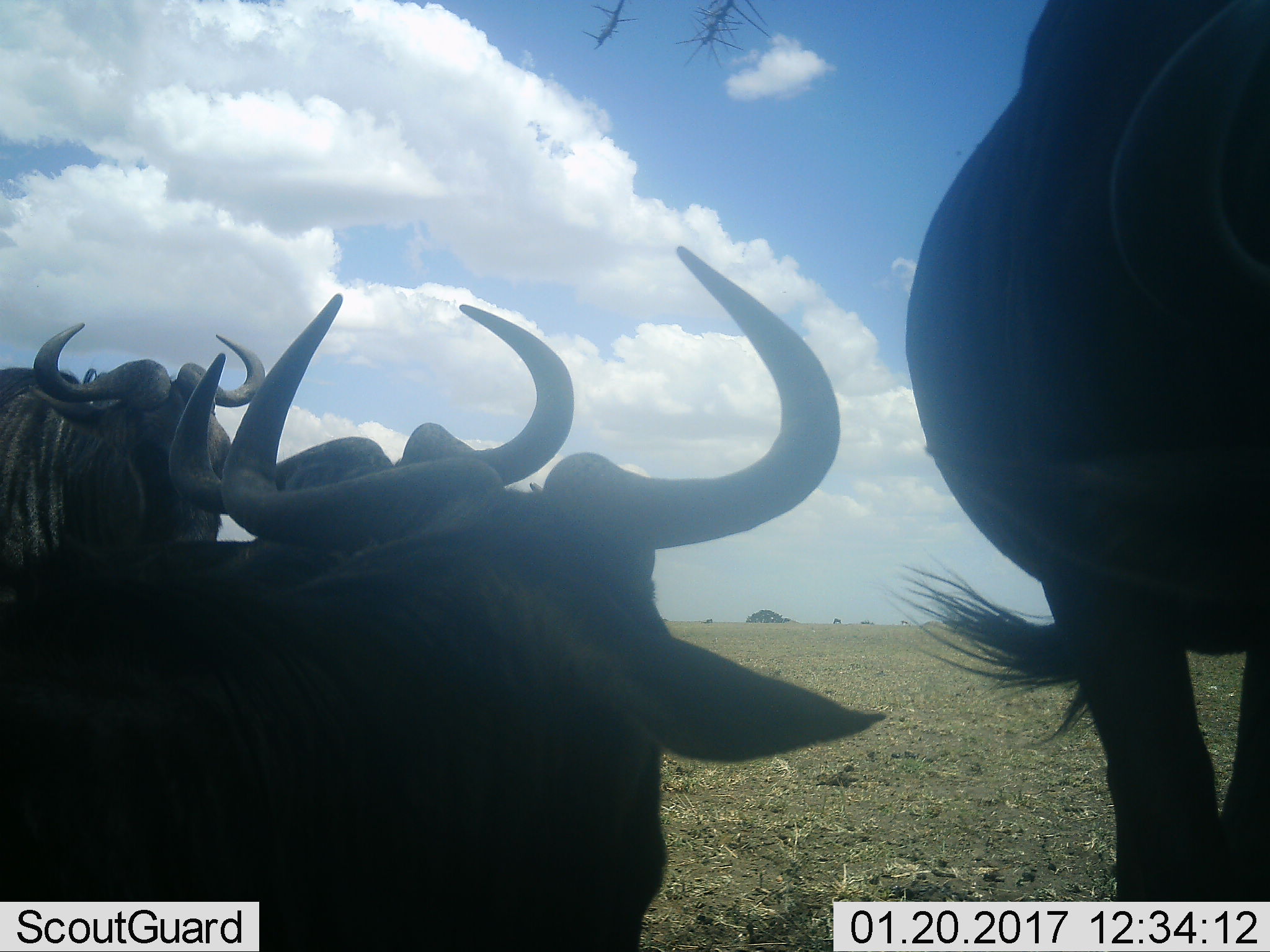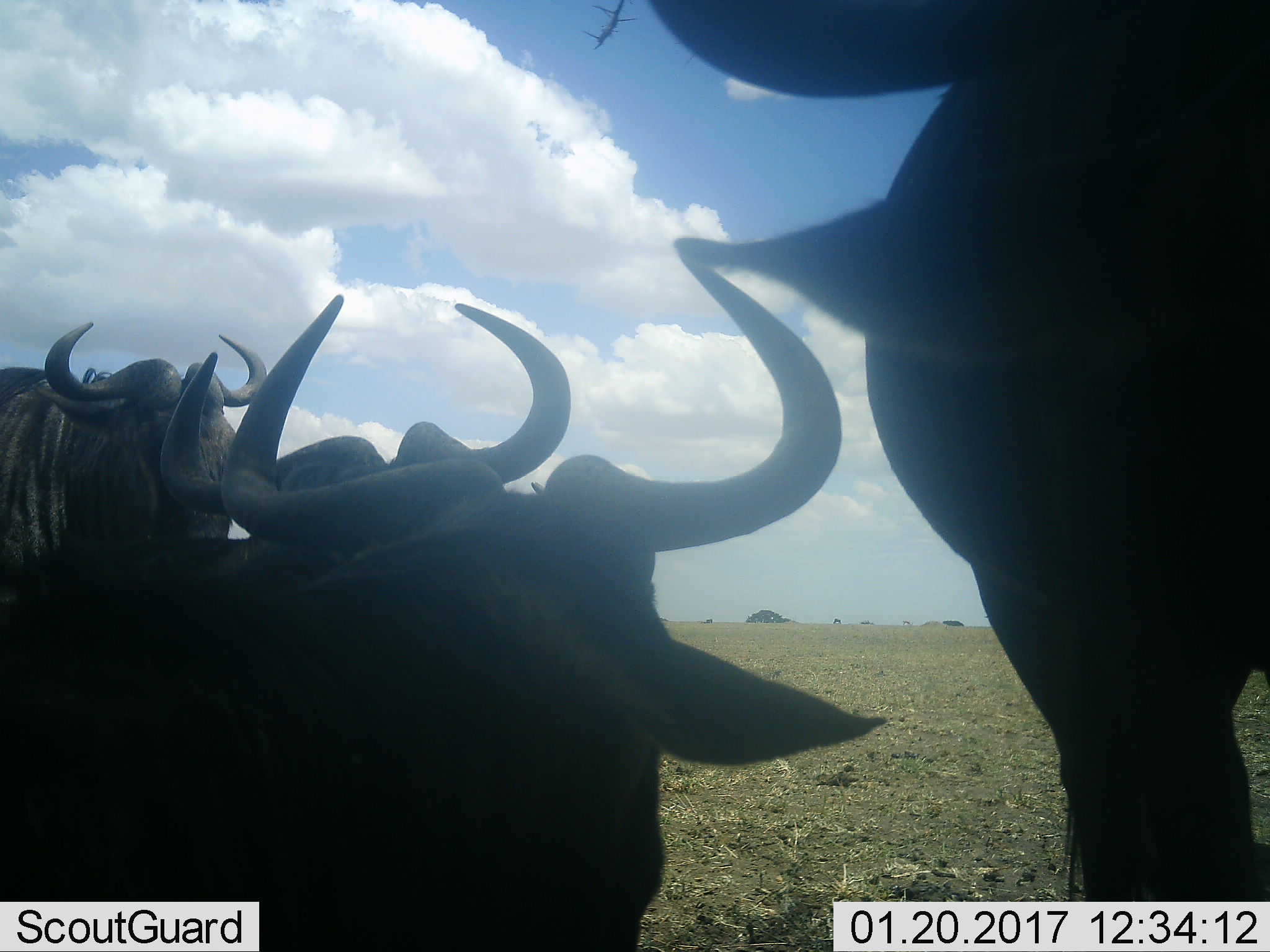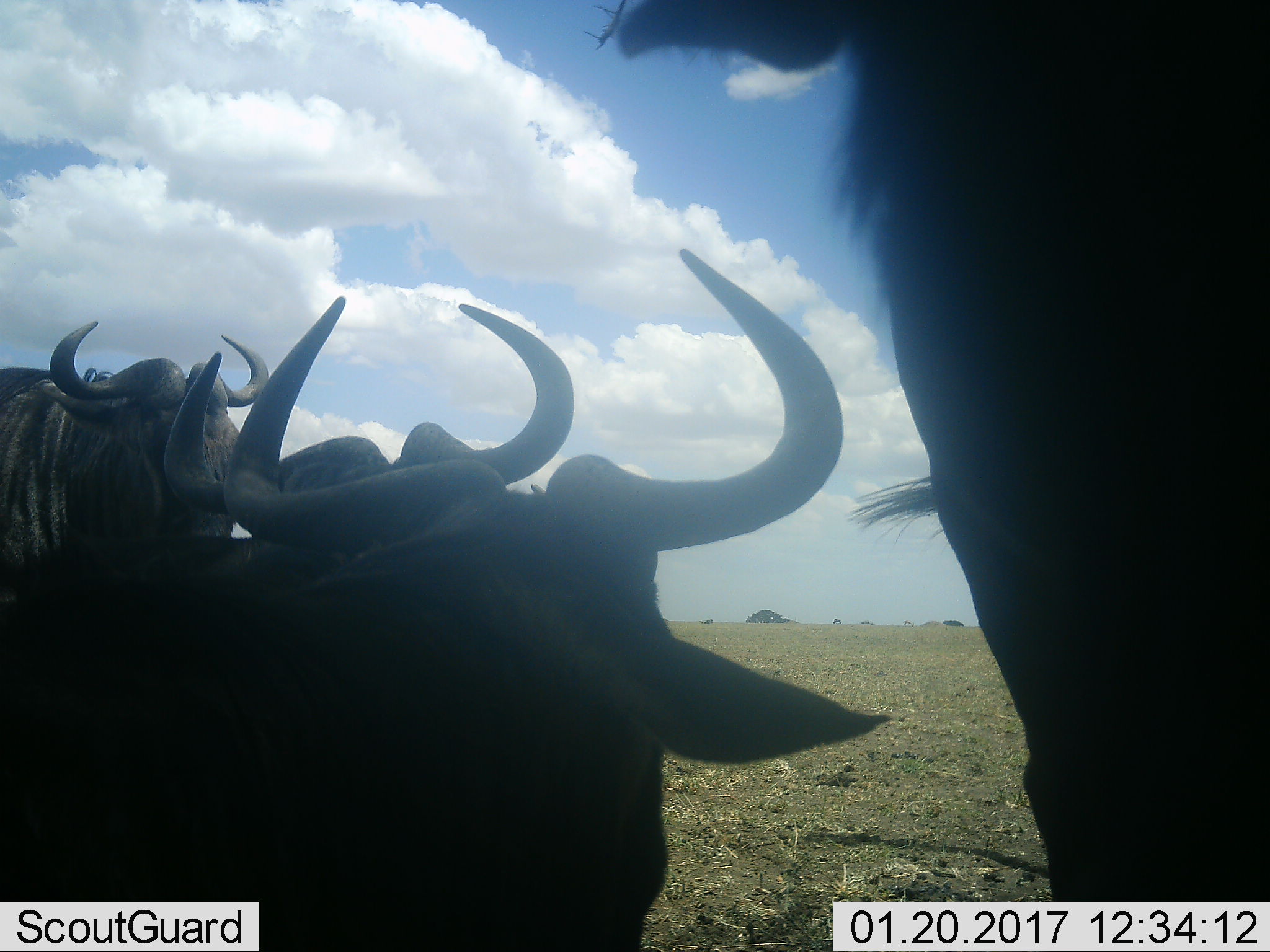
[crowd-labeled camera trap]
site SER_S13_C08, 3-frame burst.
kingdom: Animalia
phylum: Chordata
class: Mammalia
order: Artiodactyla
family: Bovidae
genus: Connochaetes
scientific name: Connochaetes taurinus taurinus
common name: blue wildebeest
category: wildebeestblue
Wildebeestblue (blue wildebeest) (Connochaetes taurinus taurinus), count 4. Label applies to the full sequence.